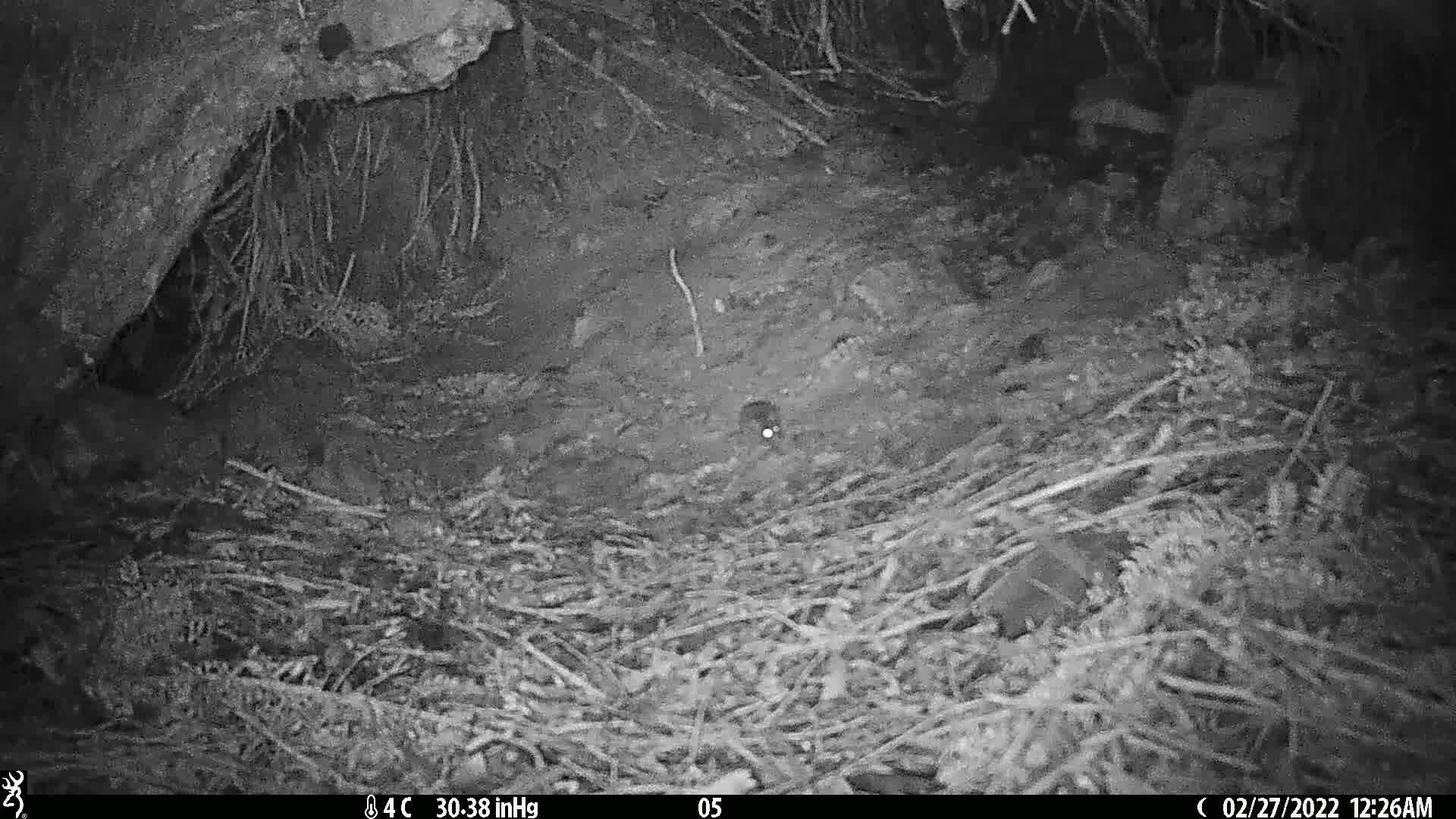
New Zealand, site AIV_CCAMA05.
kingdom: Animalia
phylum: Chordata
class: Mammalia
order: Rodentia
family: Muridae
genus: Mus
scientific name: Mus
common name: mouse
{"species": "mouse (Mus)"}